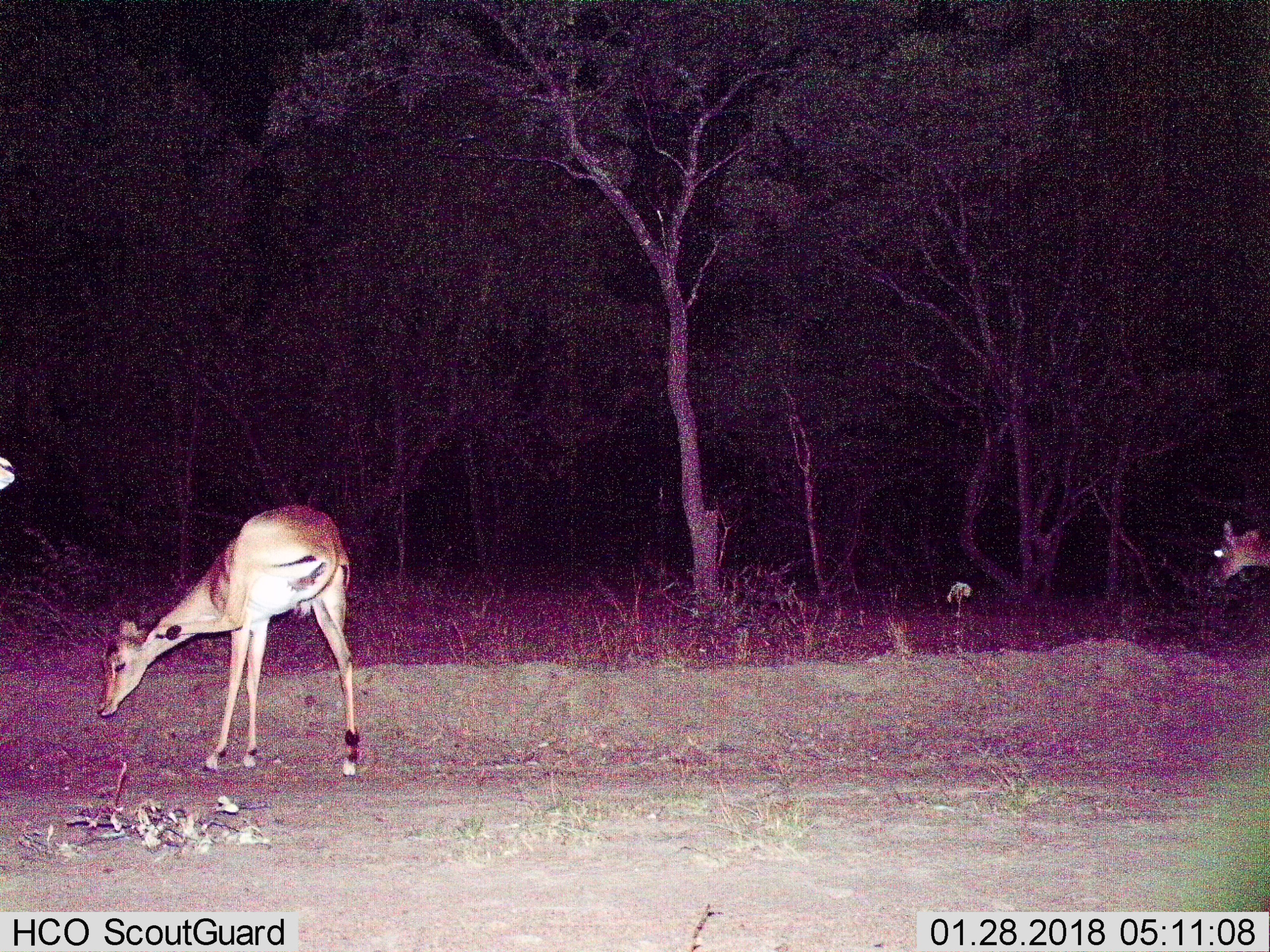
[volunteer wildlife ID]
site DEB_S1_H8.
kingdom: Animalia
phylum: Chordata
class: Mammalia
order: Artiodactyla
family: Bovidae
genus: Aepyceros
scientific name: Aepyceros melampus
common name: impala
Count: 3.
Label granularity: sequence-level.